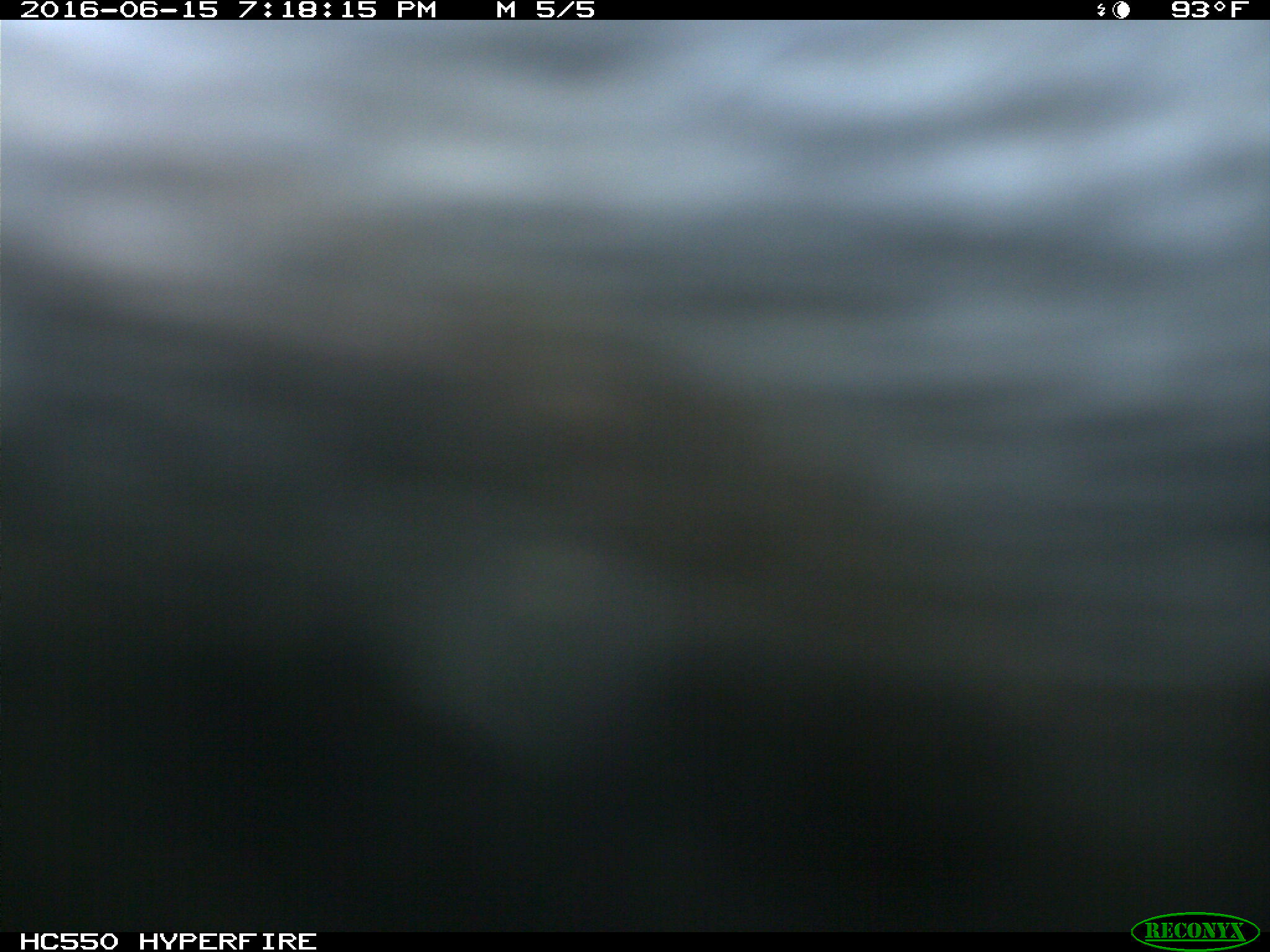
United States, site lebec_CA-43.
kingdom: Animalia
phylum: Chordata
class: Mammalia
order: Artiodactyla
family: Bovidae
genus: Bos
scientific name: Bos taurus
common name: domestic cow